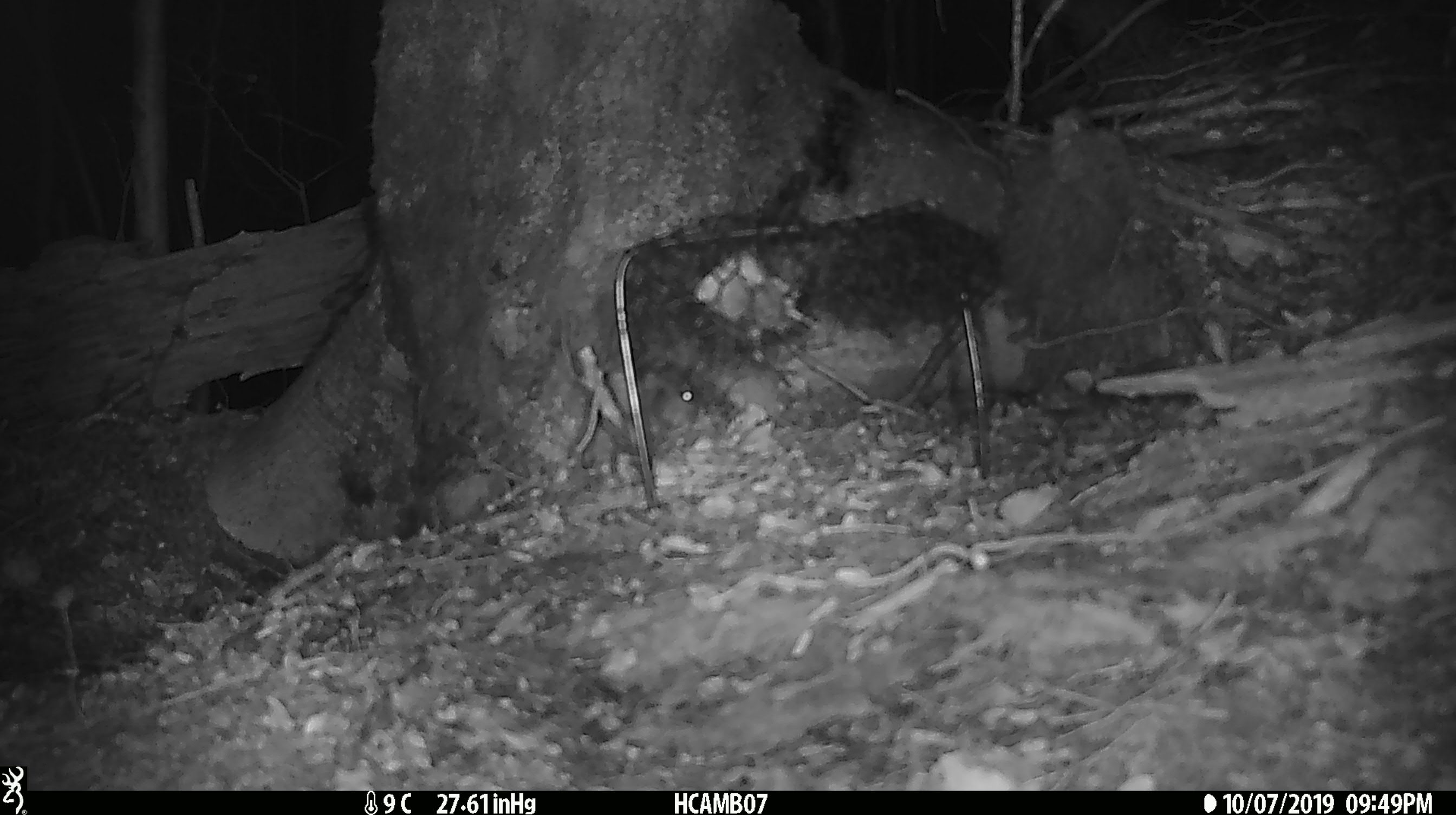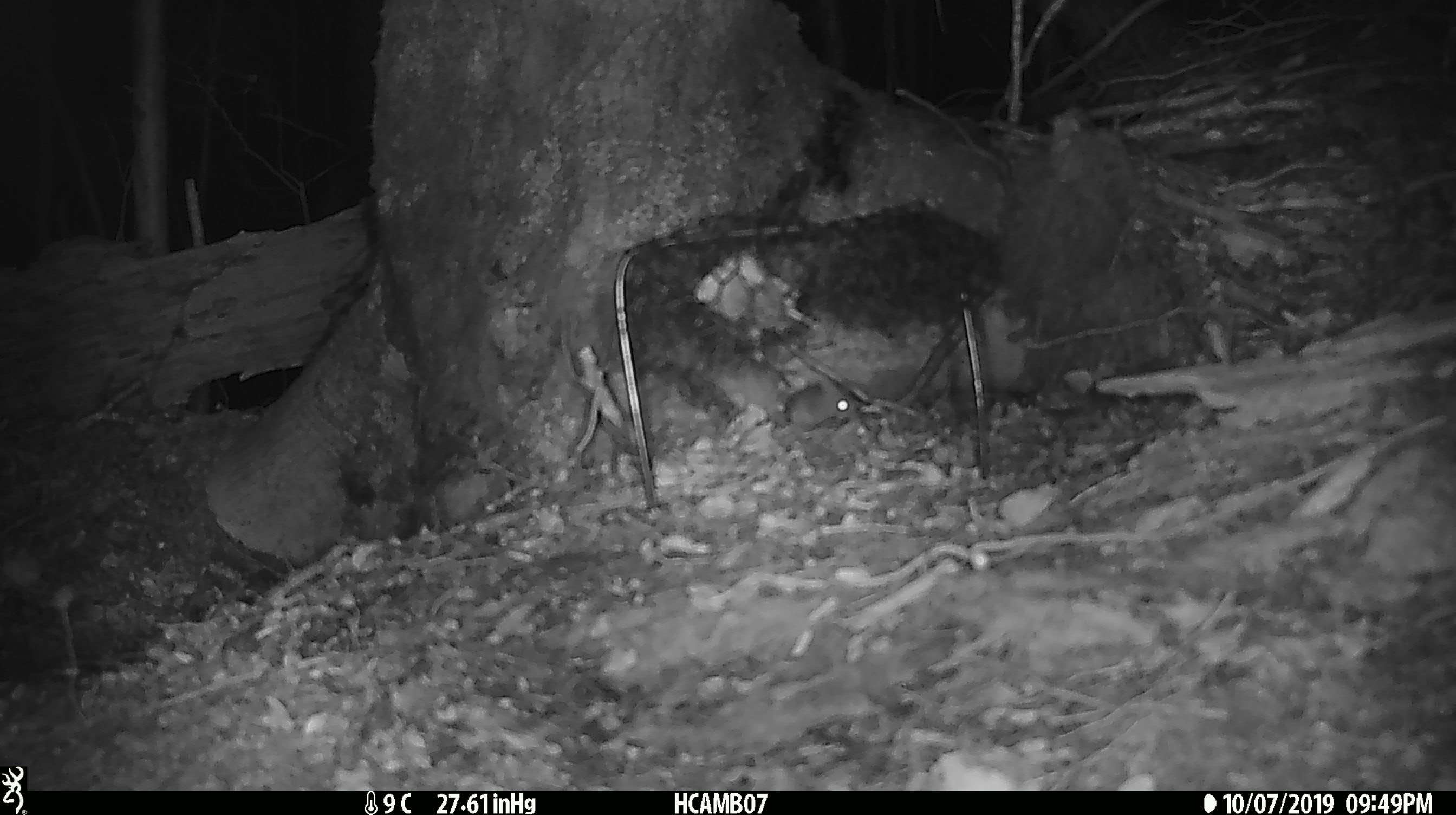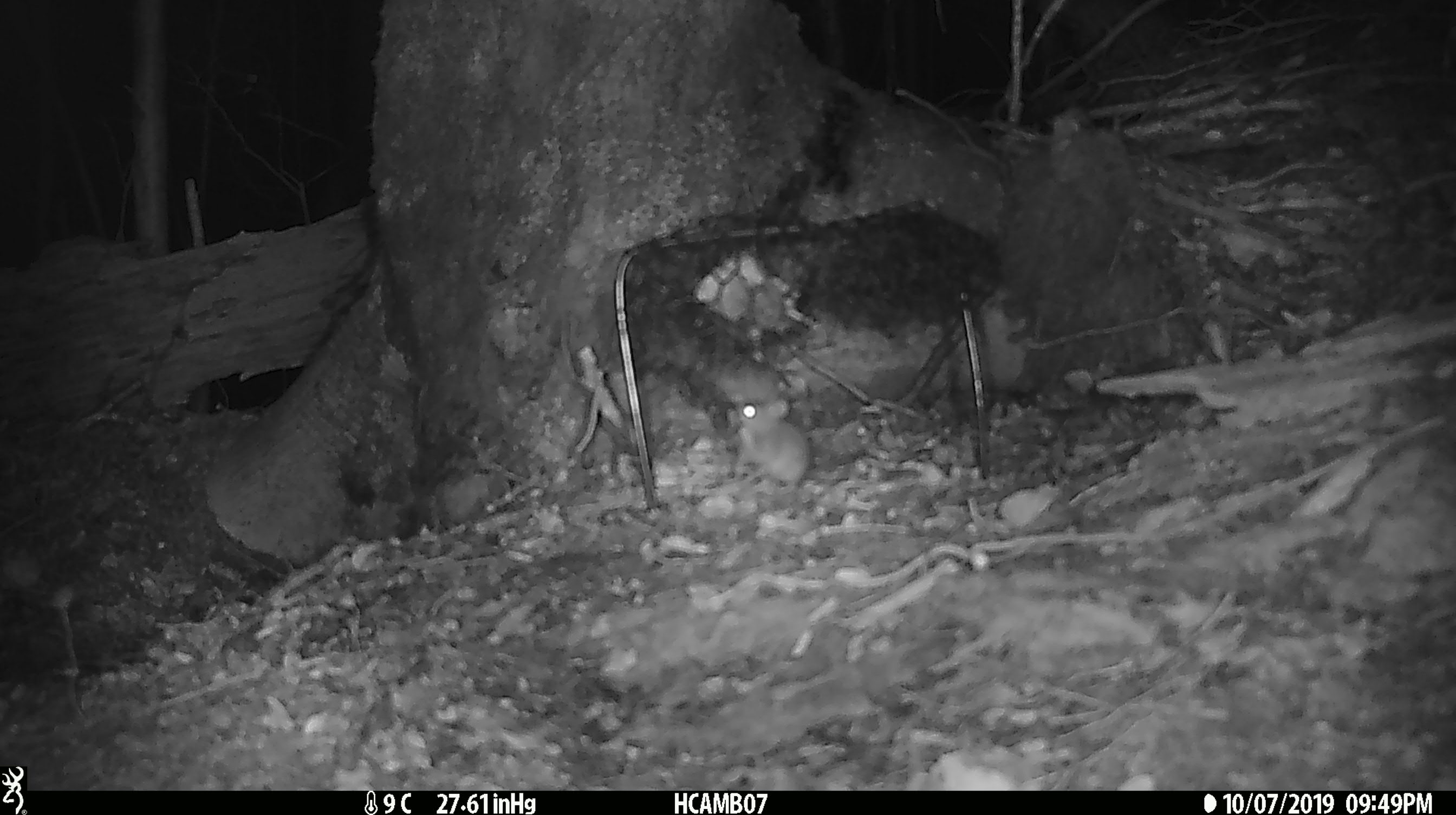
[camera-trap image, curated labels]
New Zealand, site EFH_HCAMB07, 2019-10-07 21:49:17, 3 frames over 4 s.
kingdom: Animalia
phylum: Chordata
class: Mammalia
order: Rodentia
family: Muridae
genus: Mus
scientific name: Mus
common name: mouse